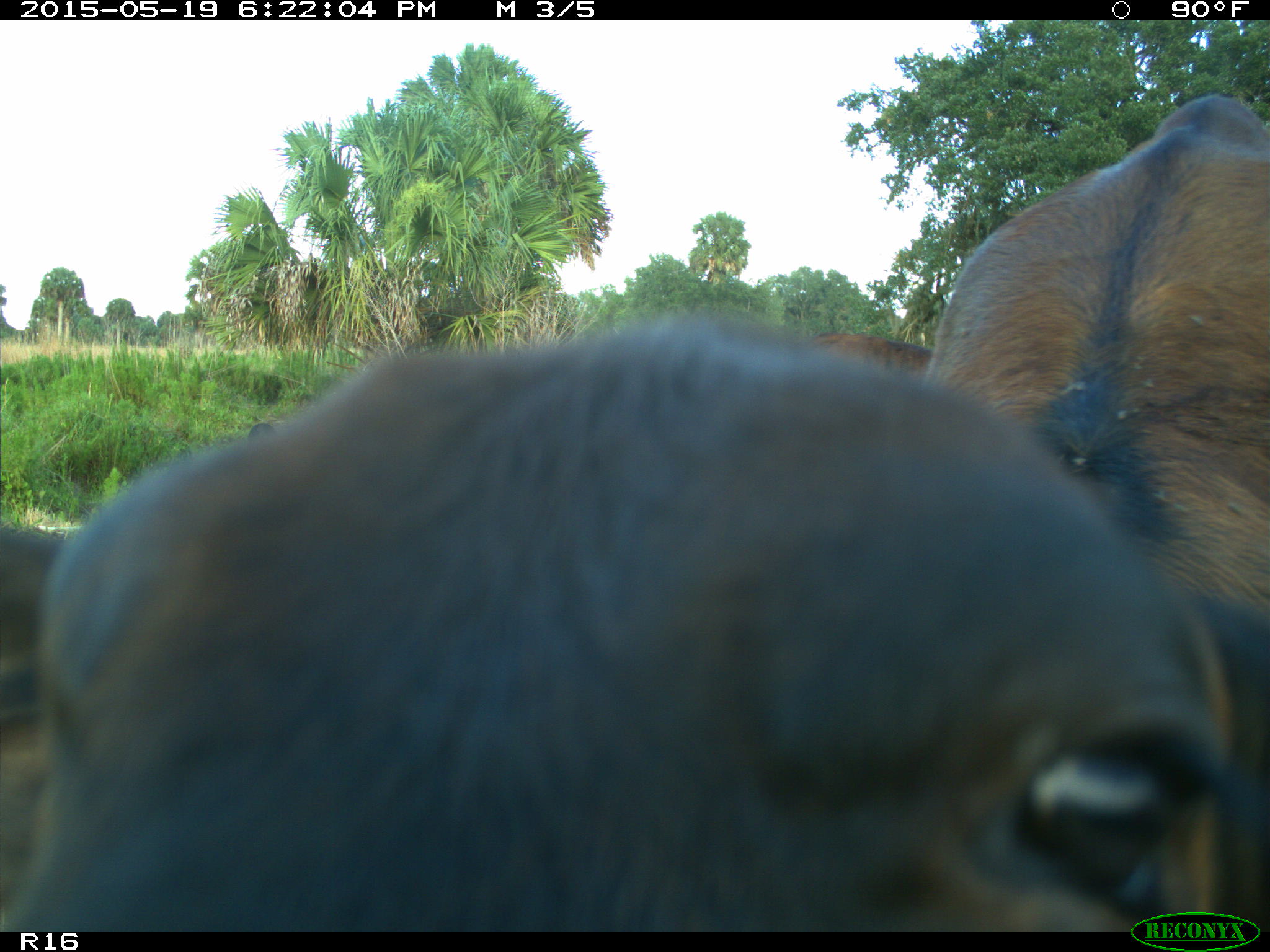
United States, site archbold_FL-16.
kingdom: Animalia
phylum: Chordata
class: Mammalia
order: Artiodactyla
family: Suidae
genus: Sus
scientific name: Sus scrofa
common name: wild boar